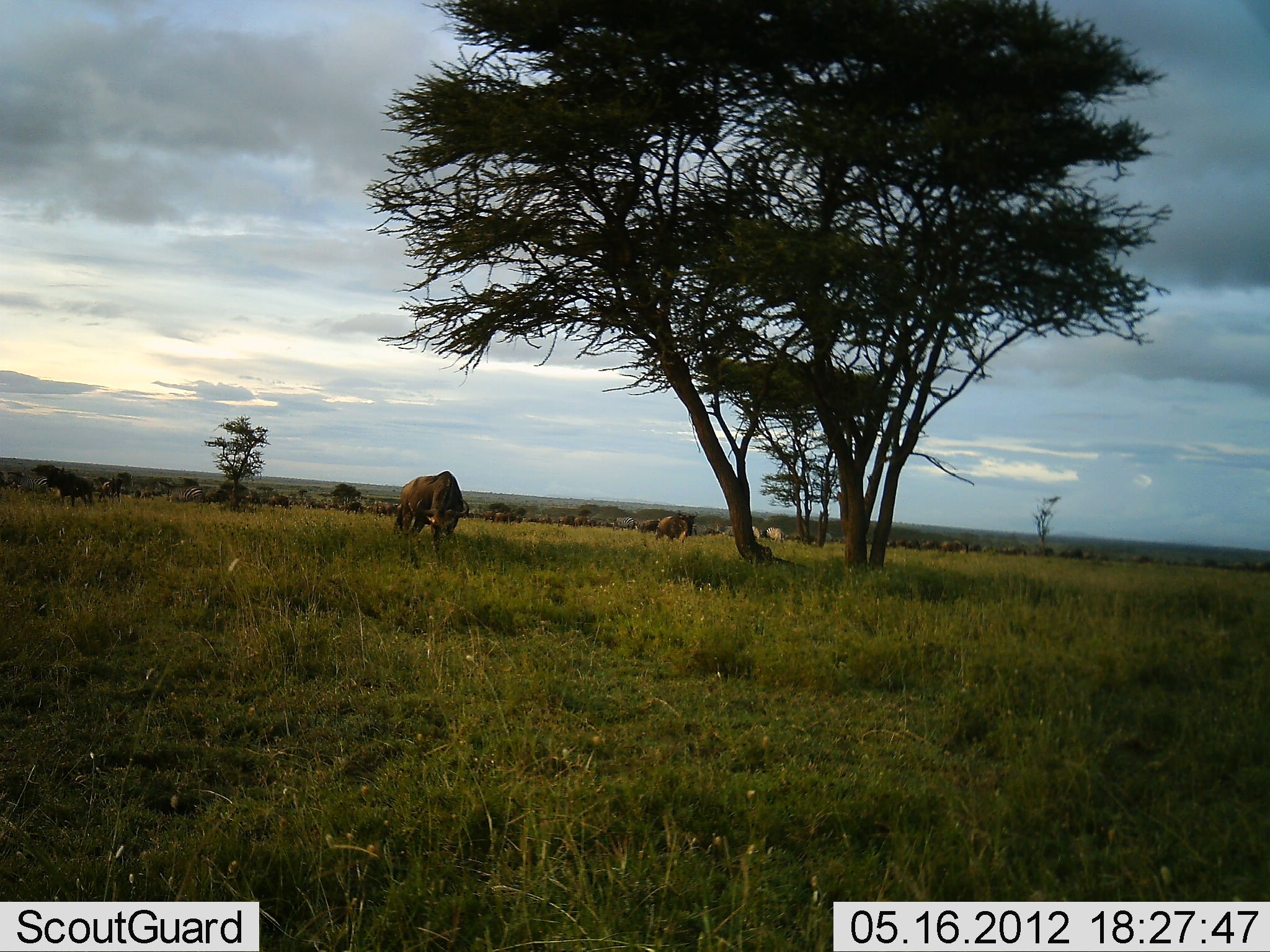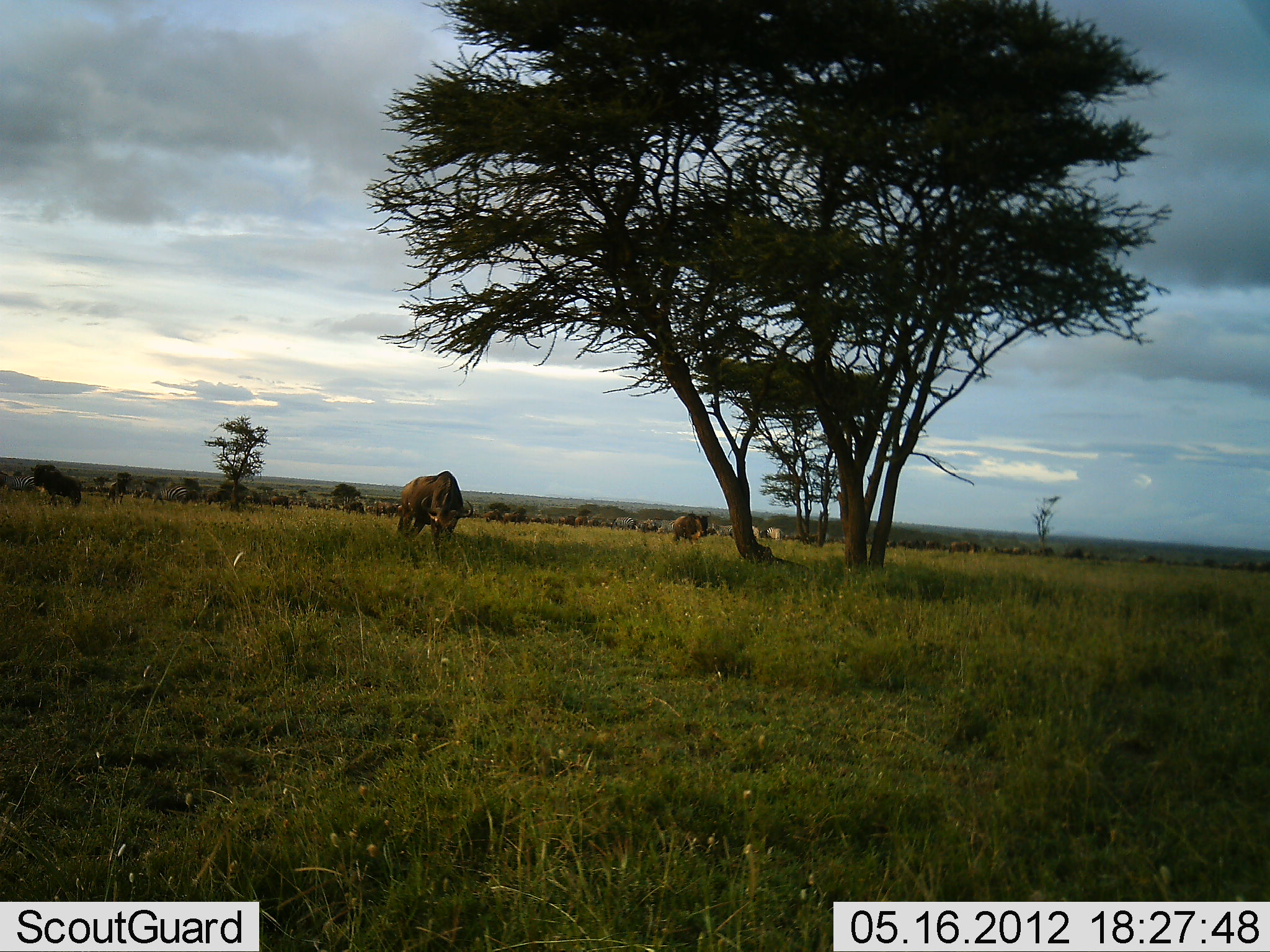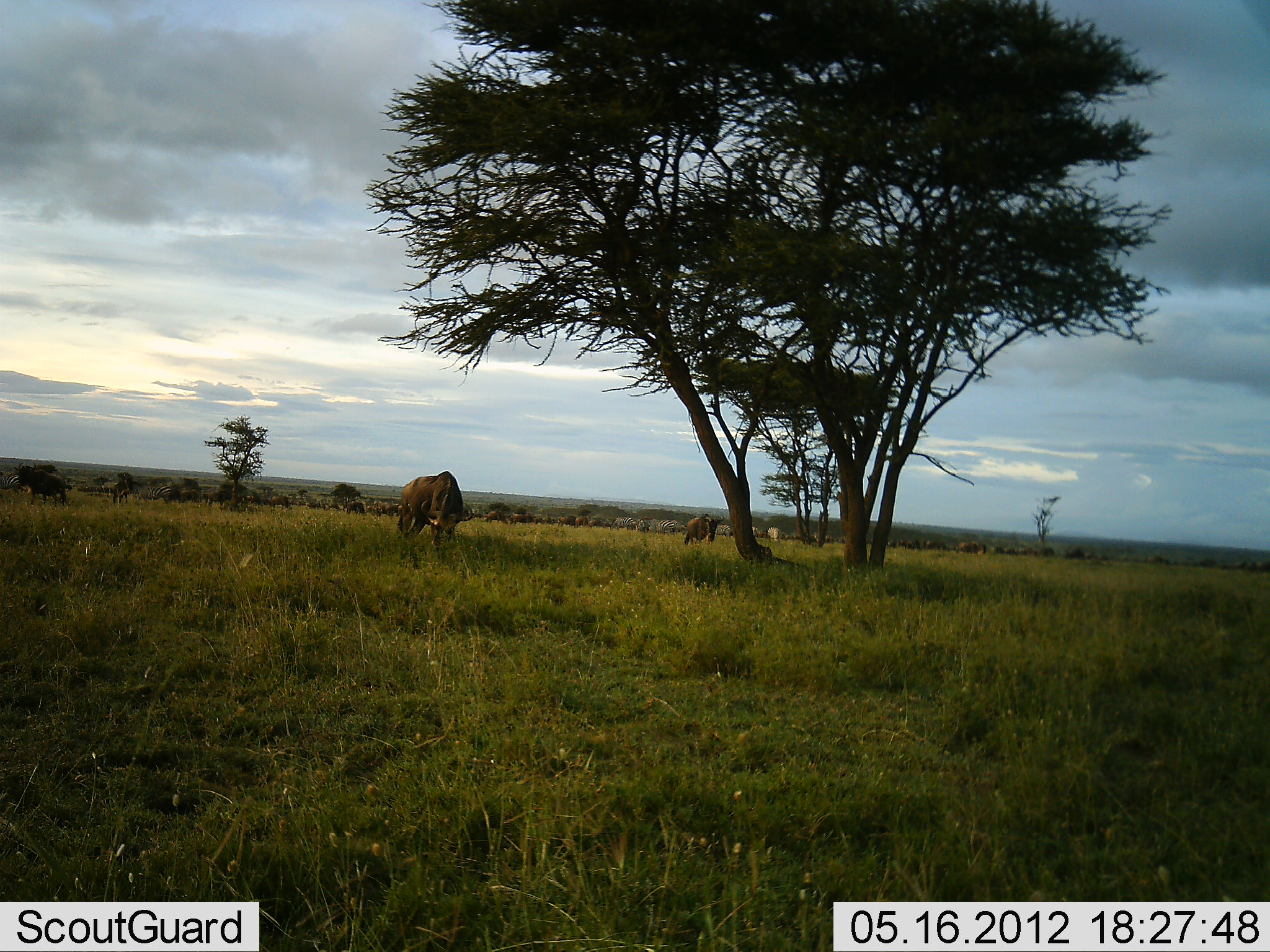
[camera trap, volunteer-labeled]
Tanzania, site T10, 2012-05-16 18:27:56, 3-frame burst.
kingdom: Animalia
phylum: Chordata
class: Mammalia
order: Artiodactyla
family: Bovidae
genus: Connochaetes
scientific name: Connochaetes taurinus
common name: blue wildebeest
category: wildebeest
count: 11-50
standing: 36%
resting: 0%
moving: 27%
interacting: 0%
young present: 9%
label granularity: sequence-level